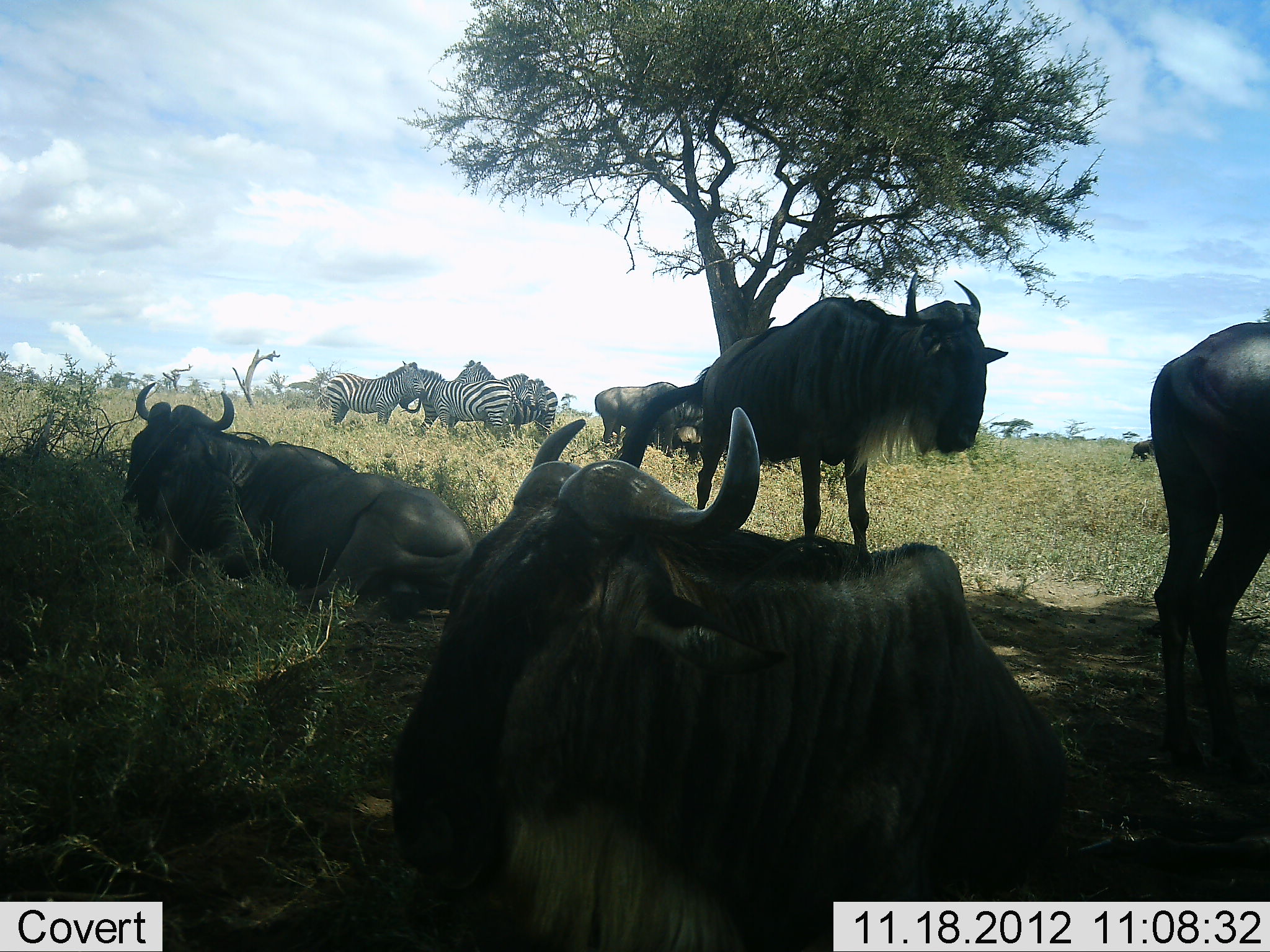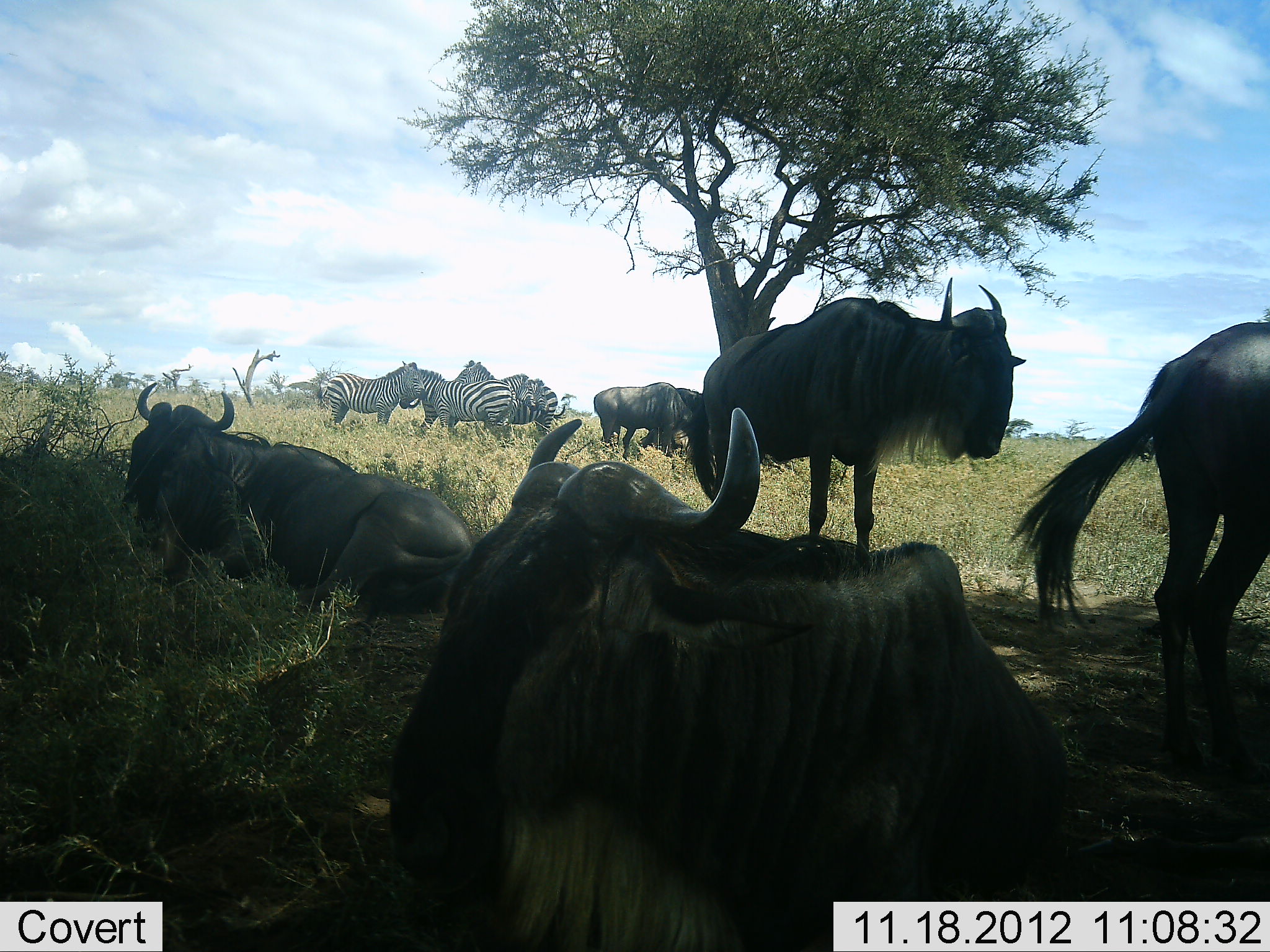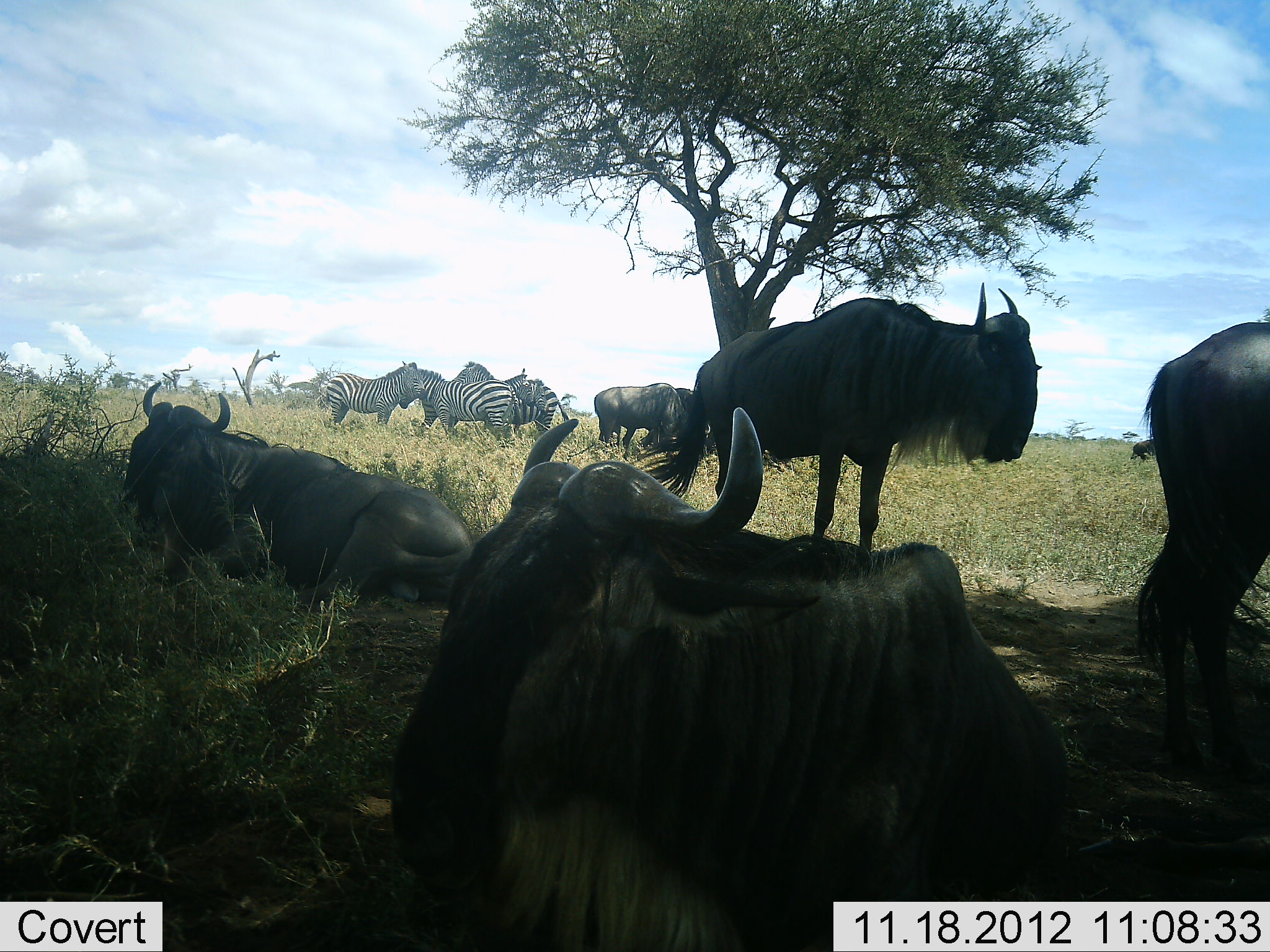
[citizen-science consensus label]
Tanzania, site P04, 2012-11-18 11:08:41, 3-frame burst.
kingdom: Animalia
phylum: Chordata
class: Mammalia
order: Artiodactyla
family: Bovidae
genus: Connochaetes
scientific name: Connochaetes taurinus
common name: blue wildebeest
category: wildebeest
Wildebeest (blue wildebeest) (Connochaetes taurinus), count 5. Behavior (volunteer vote fractions): standing 100%, resting 100%, moving 0%, interacting 0%. Young present (vote fraction): 0%. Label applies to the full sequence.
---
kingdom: Animalia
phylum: Chordata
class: Mammalia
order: Perissodactyla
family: Equidae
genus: Equus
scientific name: Equus quagga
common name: plains zebra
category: zebra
Zebra (plains zebra) (Equus quagga), count 4. Behavior (volunteer vote fractions): standing 100%, resting 10%, moving 0%, interacting 20%. Young present (vote fraction): 0%. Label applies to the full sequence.